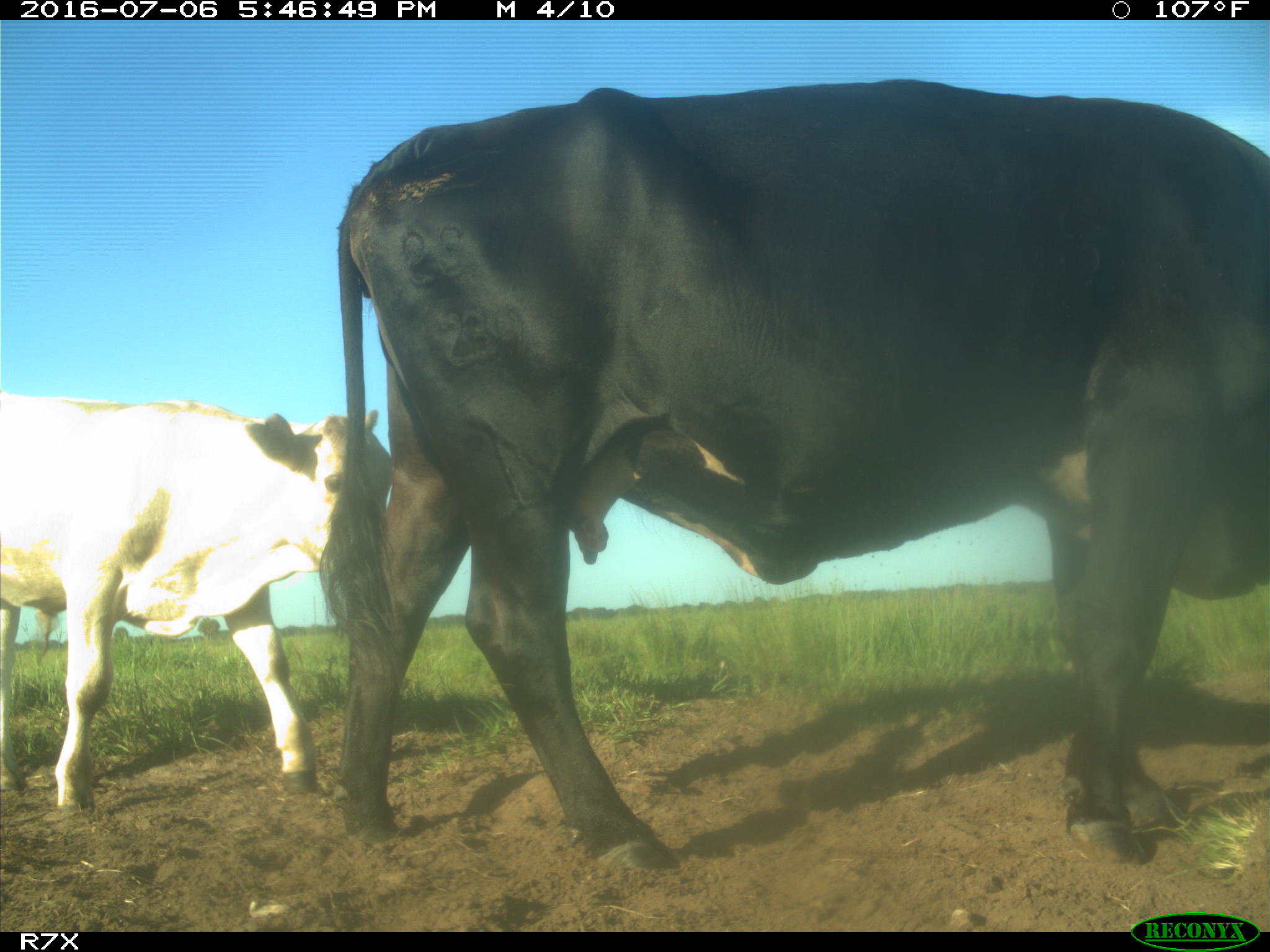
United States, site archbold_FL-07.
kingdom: Animalia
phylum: Chordata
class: Mammalia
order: Artiodactyla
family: Bovidae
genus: Bos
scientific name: Bos taurus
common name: domestic cow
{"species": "Bos taurus (domestic cow)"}